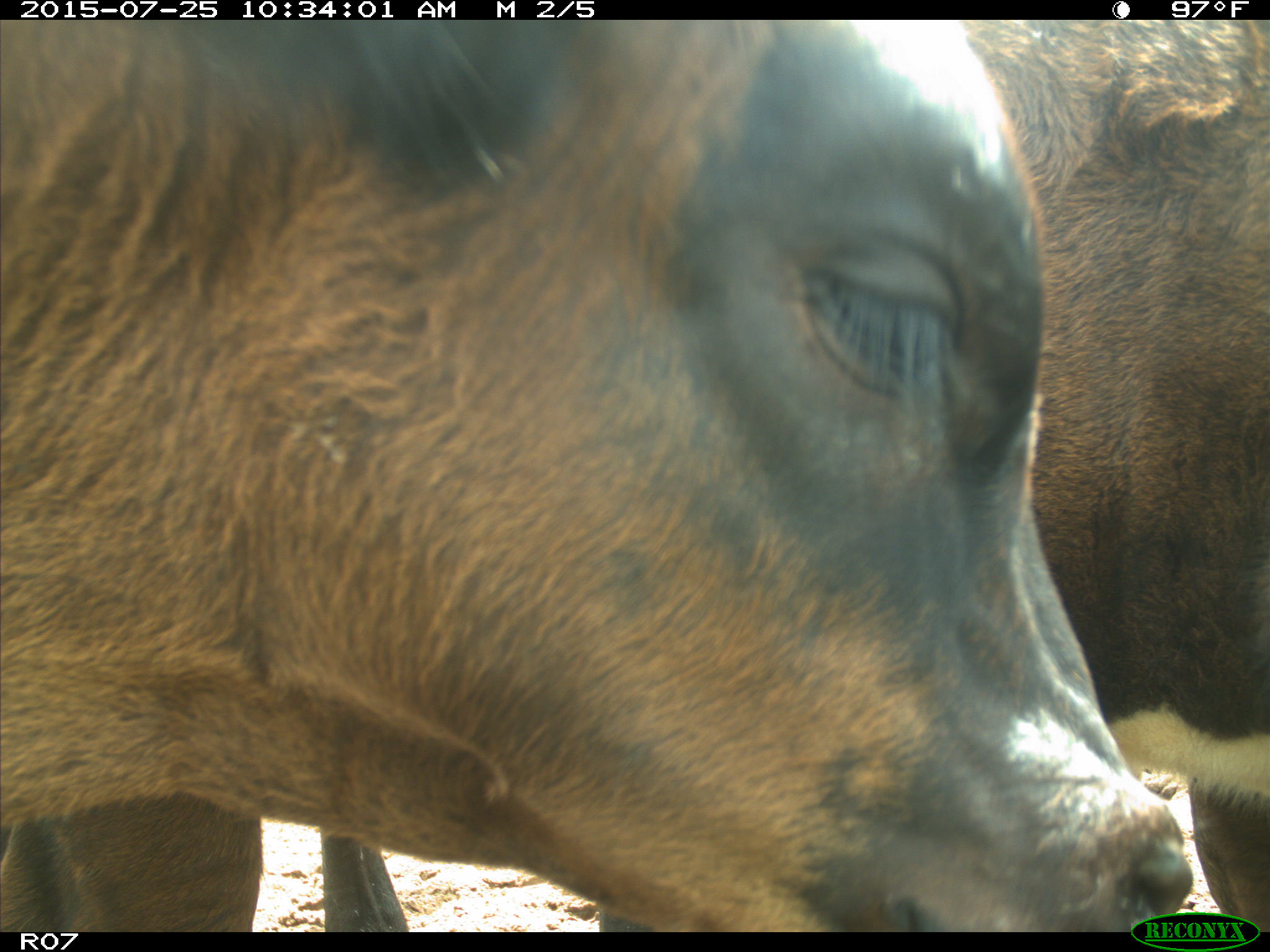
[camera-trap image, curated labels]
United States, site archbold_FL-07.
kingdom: Animalia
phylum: Chordata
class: Mammalia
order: Artiodactyla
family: Bovidae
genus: Bos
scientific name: Bos taurus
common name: domestic cow